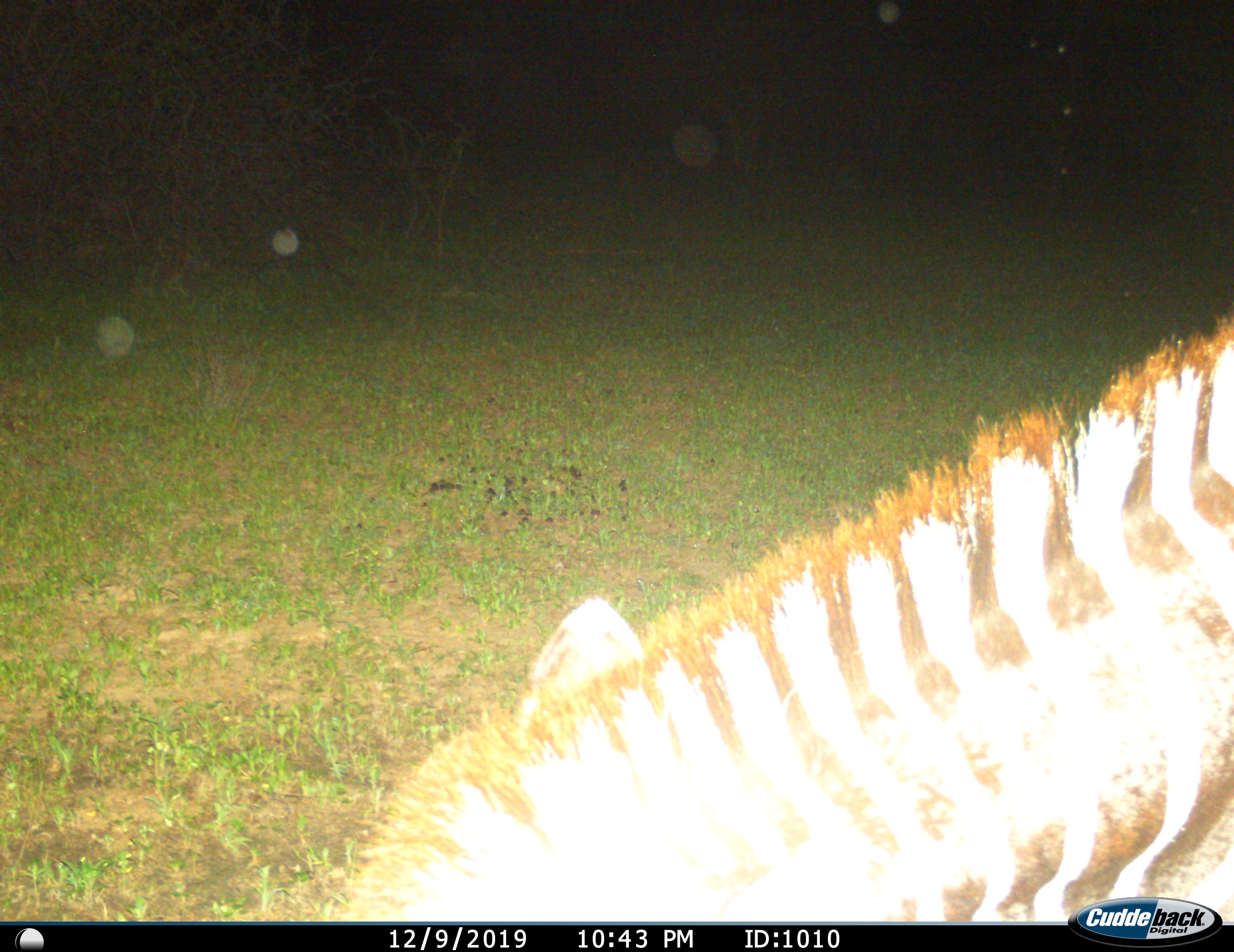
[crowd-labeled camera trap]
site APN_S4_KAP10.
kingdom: Animalia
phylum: Chordata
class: Mammalia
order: Perissodactyla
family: Equidae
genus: Equus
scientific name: Equus quagga burchellii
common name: burchell's zebra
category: zebraburchells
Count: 1.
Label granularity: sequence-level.